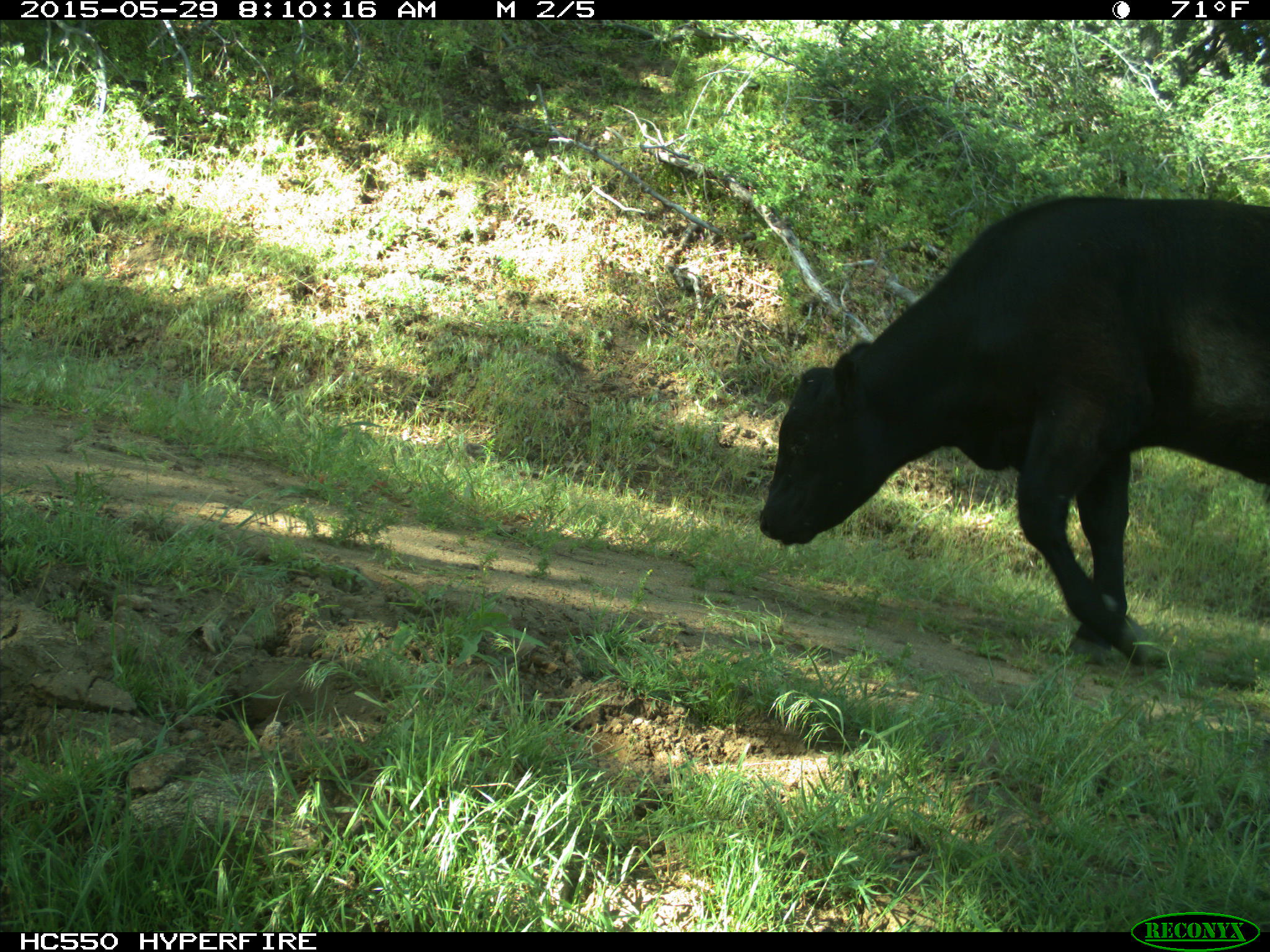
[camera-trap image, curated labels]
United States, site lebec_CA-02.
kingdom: Animalia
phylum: Chordata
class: Mammalia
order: Artiodactyla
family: Bovidae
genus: Bos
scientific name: Bos taurus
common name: domestic cow